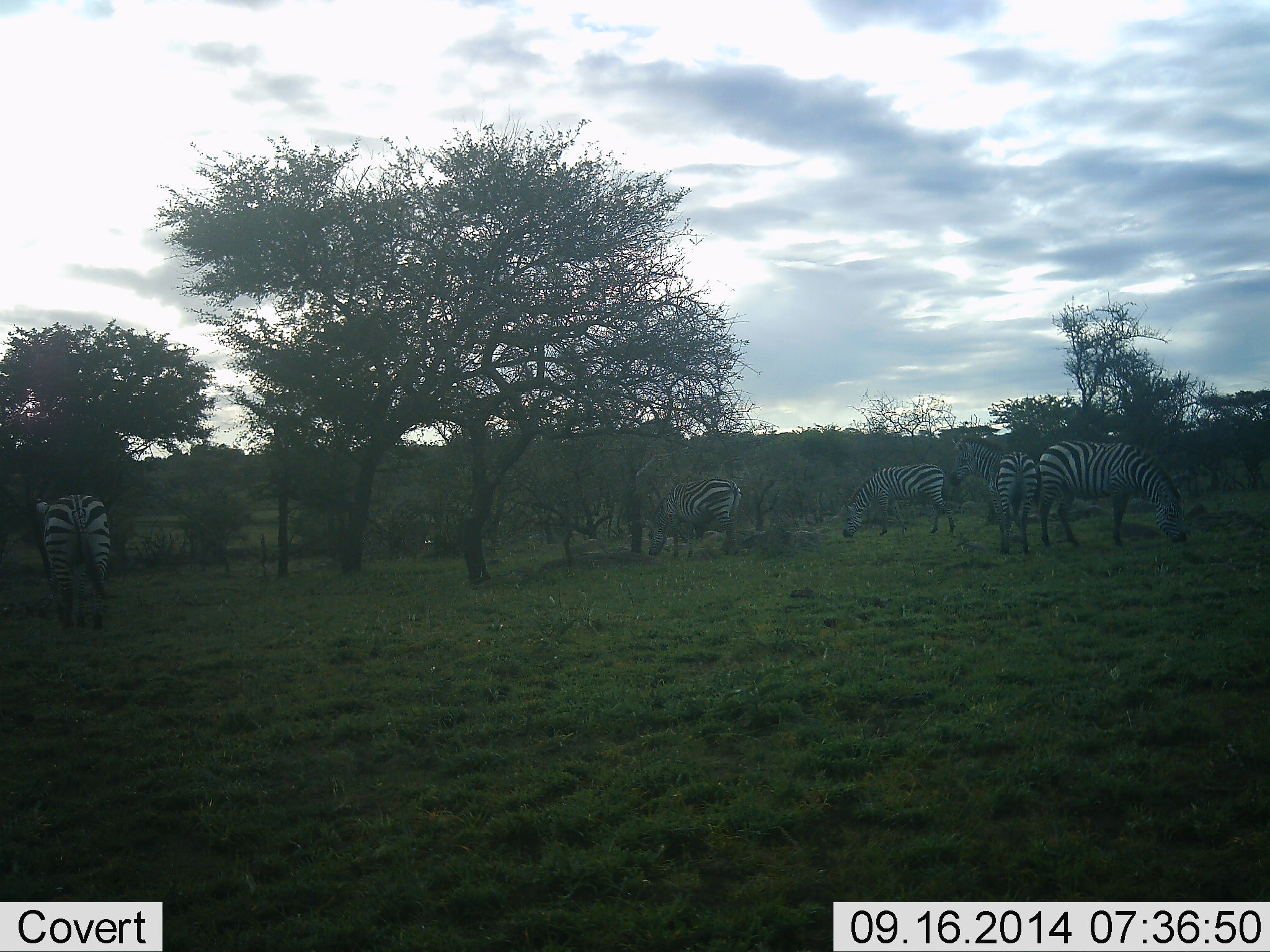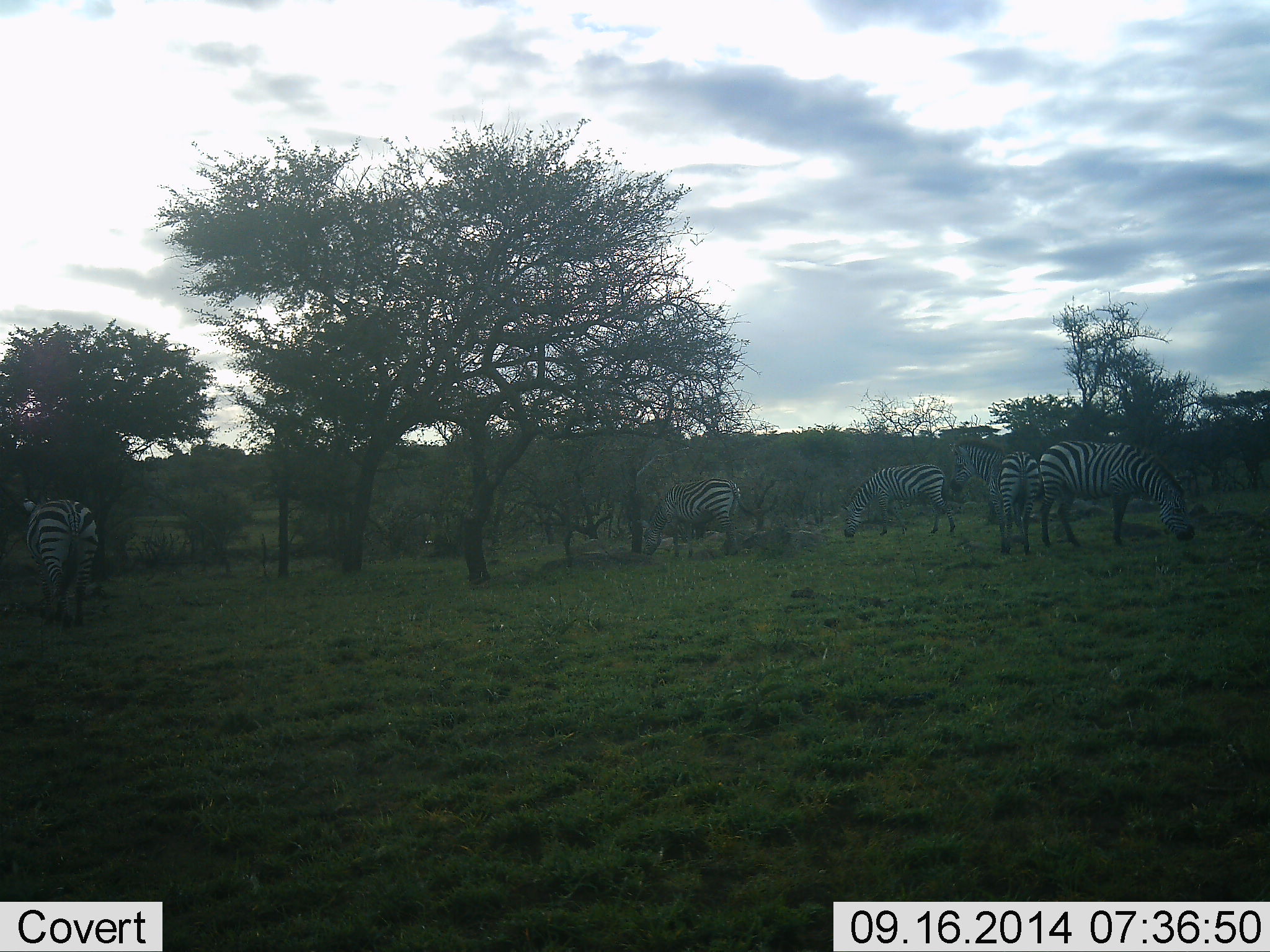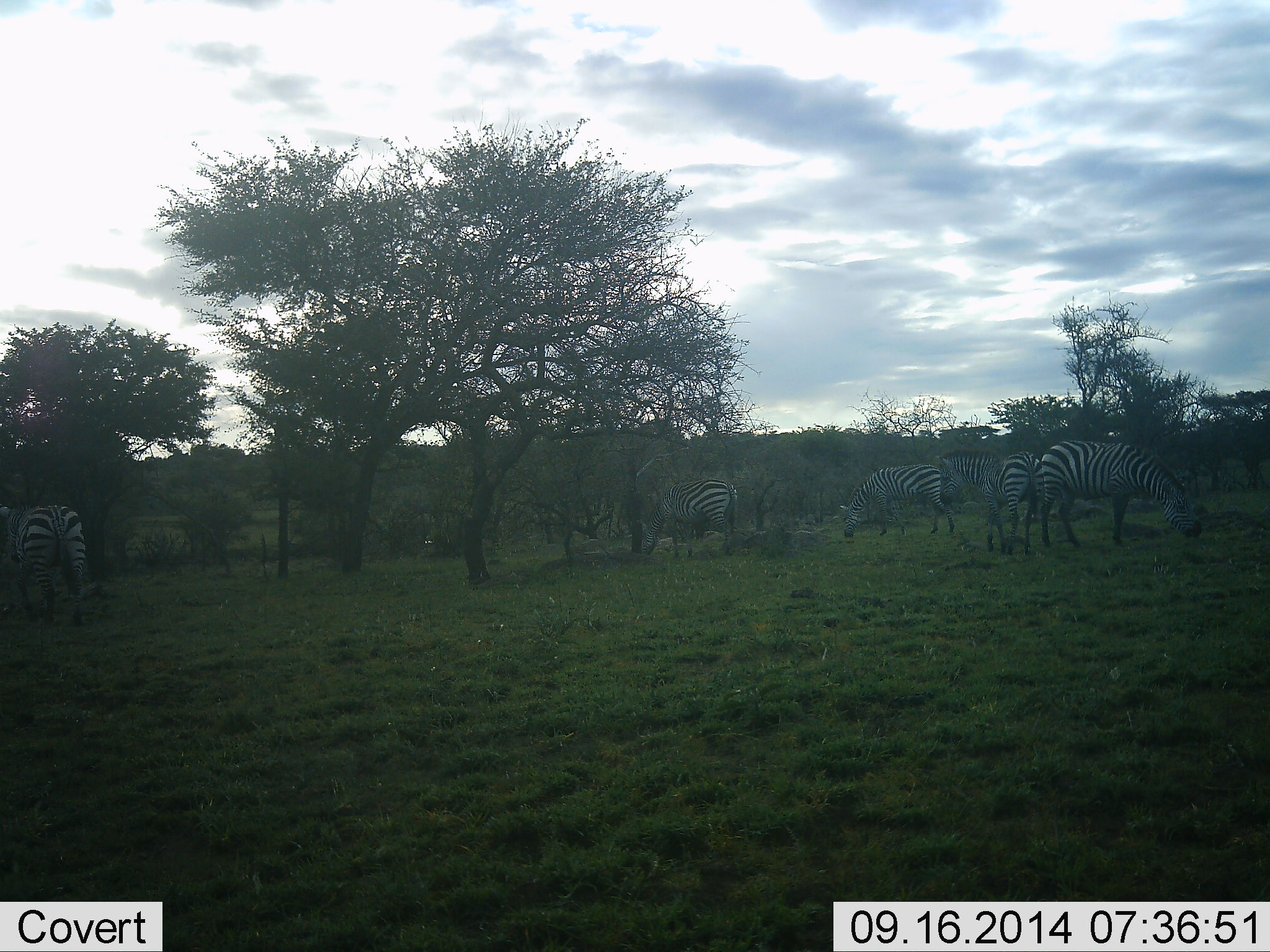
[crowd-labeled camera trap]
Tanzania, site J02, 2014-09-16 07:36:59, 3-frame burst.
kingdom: Animalia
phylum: Chordata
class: Mammalia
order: Perissodactyla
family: Equidae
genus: Equus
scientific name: Equus quagga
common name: plains zebra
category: zebra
Zebra (plains zebra) (Equus quagga), count 5. Behavior (volunteer vote fractions): standing 40%, resting 0%, moving 10%, interacting 10%. Young present (vote fraction): 0%. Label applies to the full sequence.